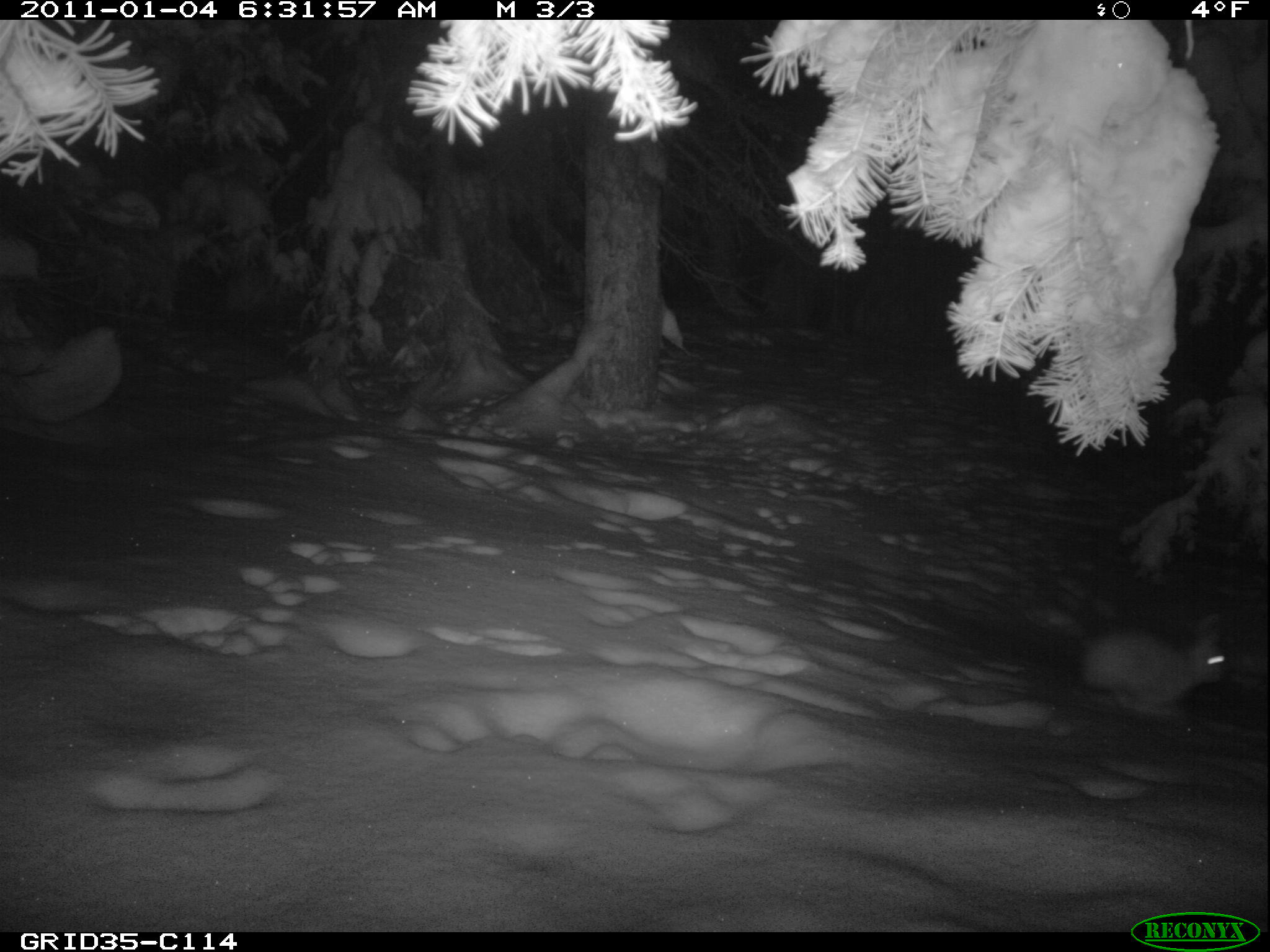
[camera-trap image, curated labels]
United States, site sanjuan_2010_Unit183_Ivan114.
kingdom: Animalia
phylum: Chordata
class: Mammalia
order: Lagomorpha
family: Leporidae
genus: Lepus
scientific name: Lepus americanus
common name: snowshoe hare